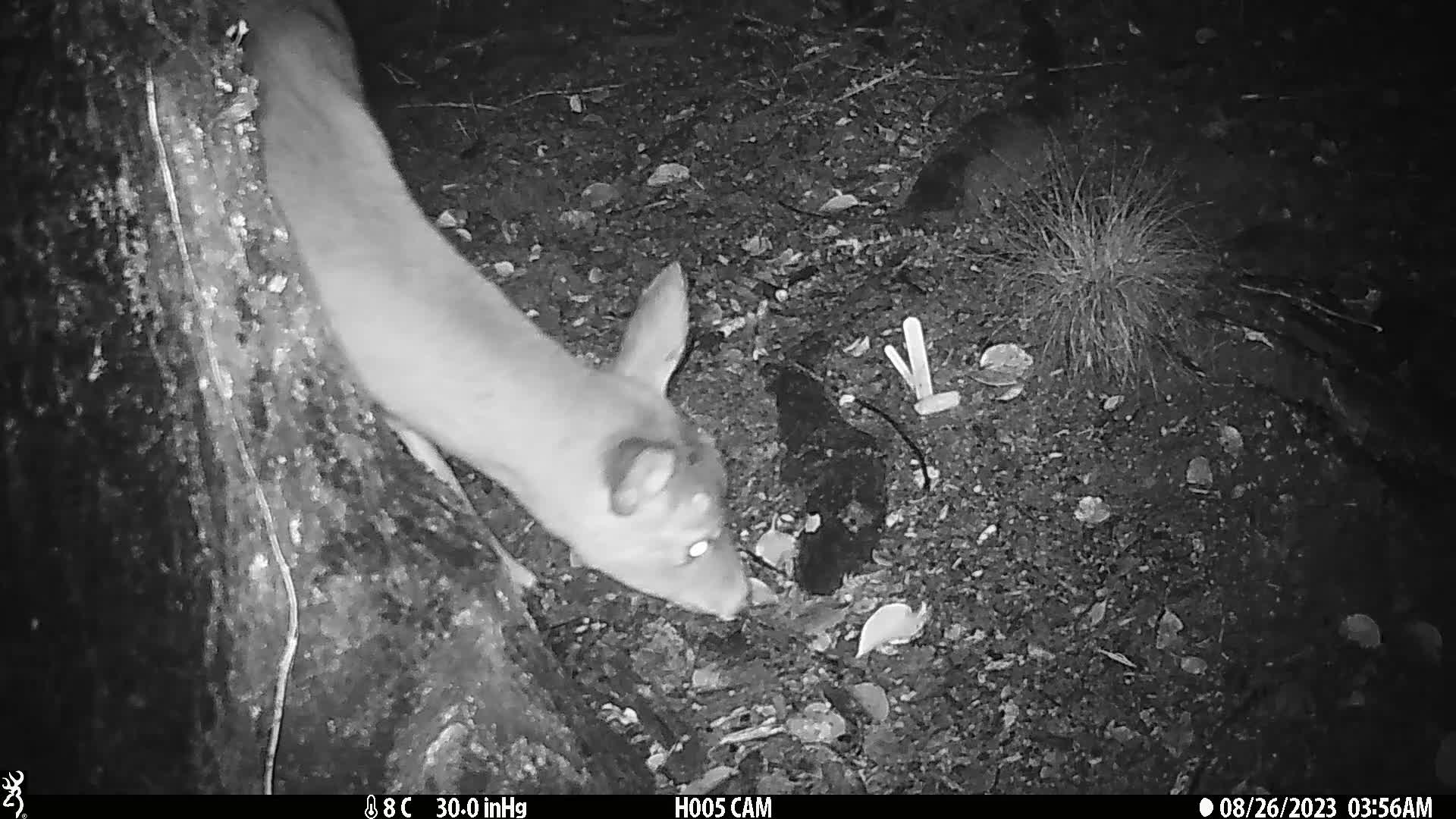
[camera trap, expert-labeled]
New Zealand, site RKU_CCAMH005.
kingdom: Animalia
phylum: Chordata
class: Mammalia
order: Artiodactyla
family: Cervidae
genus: Odocoileus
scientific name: Odocoileus virginianus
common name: white-tailed deer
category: white tailed deer